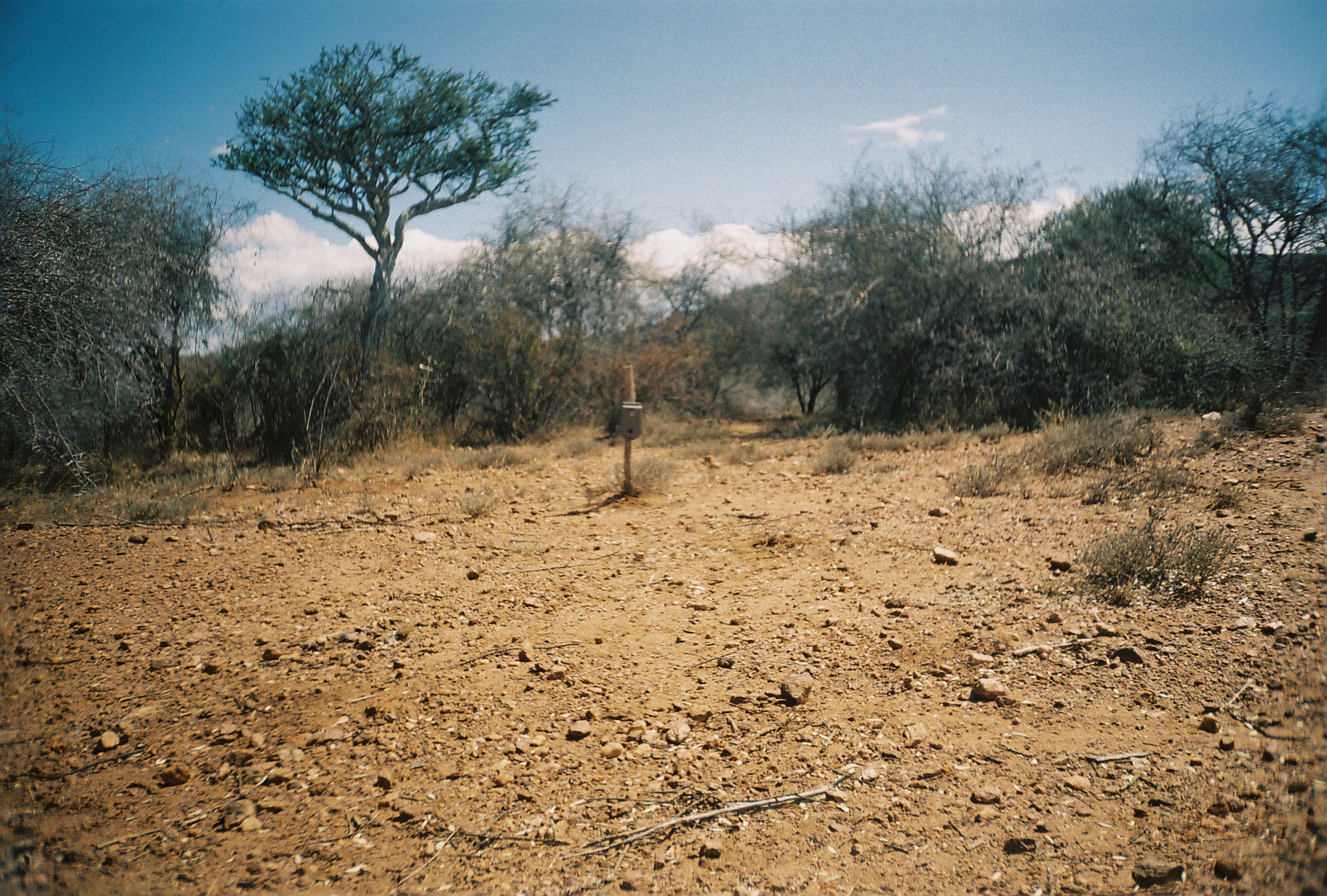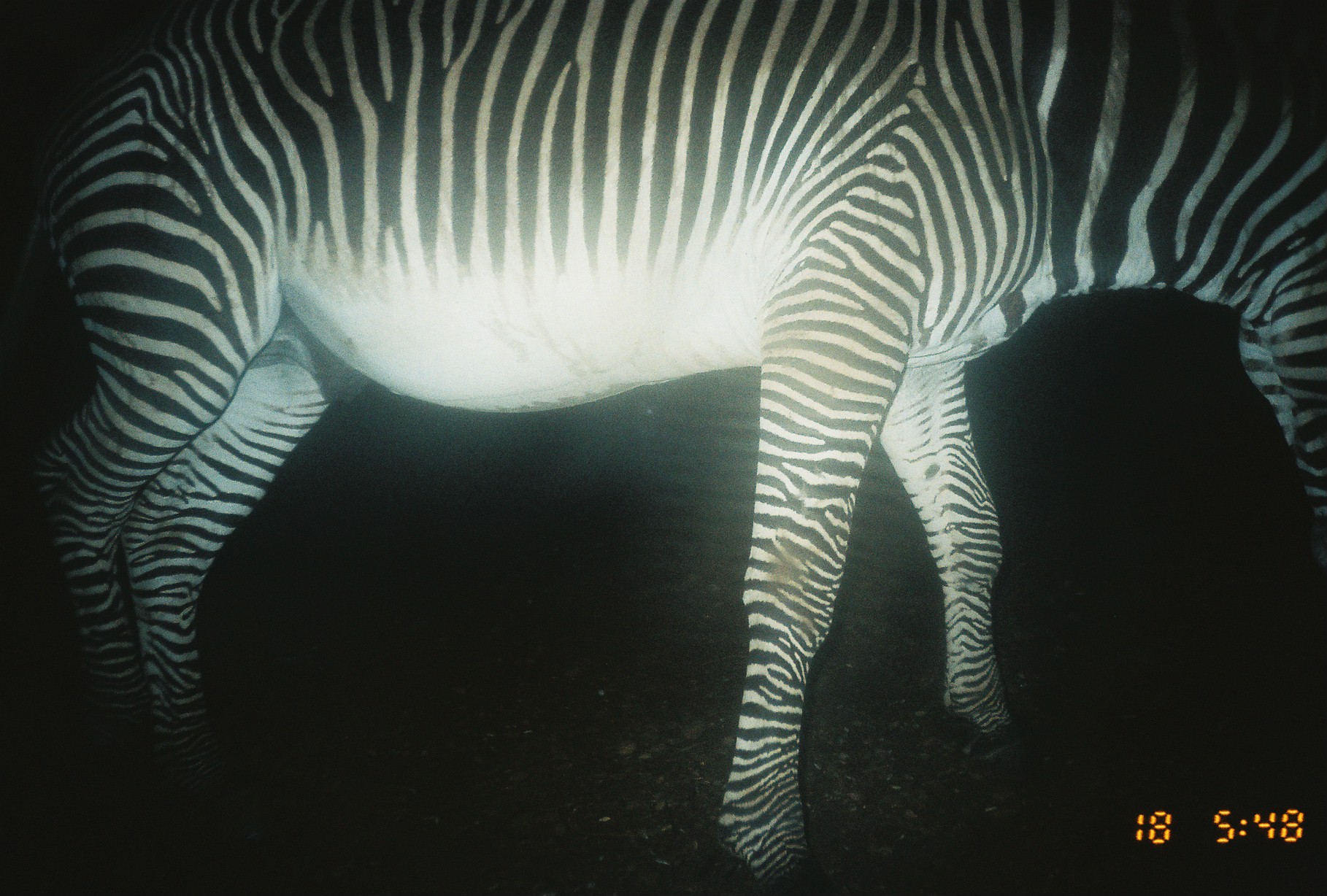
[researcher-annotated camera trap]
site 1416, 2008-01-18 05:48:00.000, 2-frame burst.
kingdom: Animalia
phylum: Chordata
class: Mammalia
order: Perissodactyla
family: Equidae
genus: Equus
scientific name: Equus grevyi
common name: grévy's zebra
Equus grevyi (grévy's zebra), count 1.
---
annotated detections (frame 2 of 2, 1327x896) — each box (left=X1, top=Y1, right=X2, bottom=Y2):
equus grevyi: (left=0, top=0, right=1326, bottom=896)